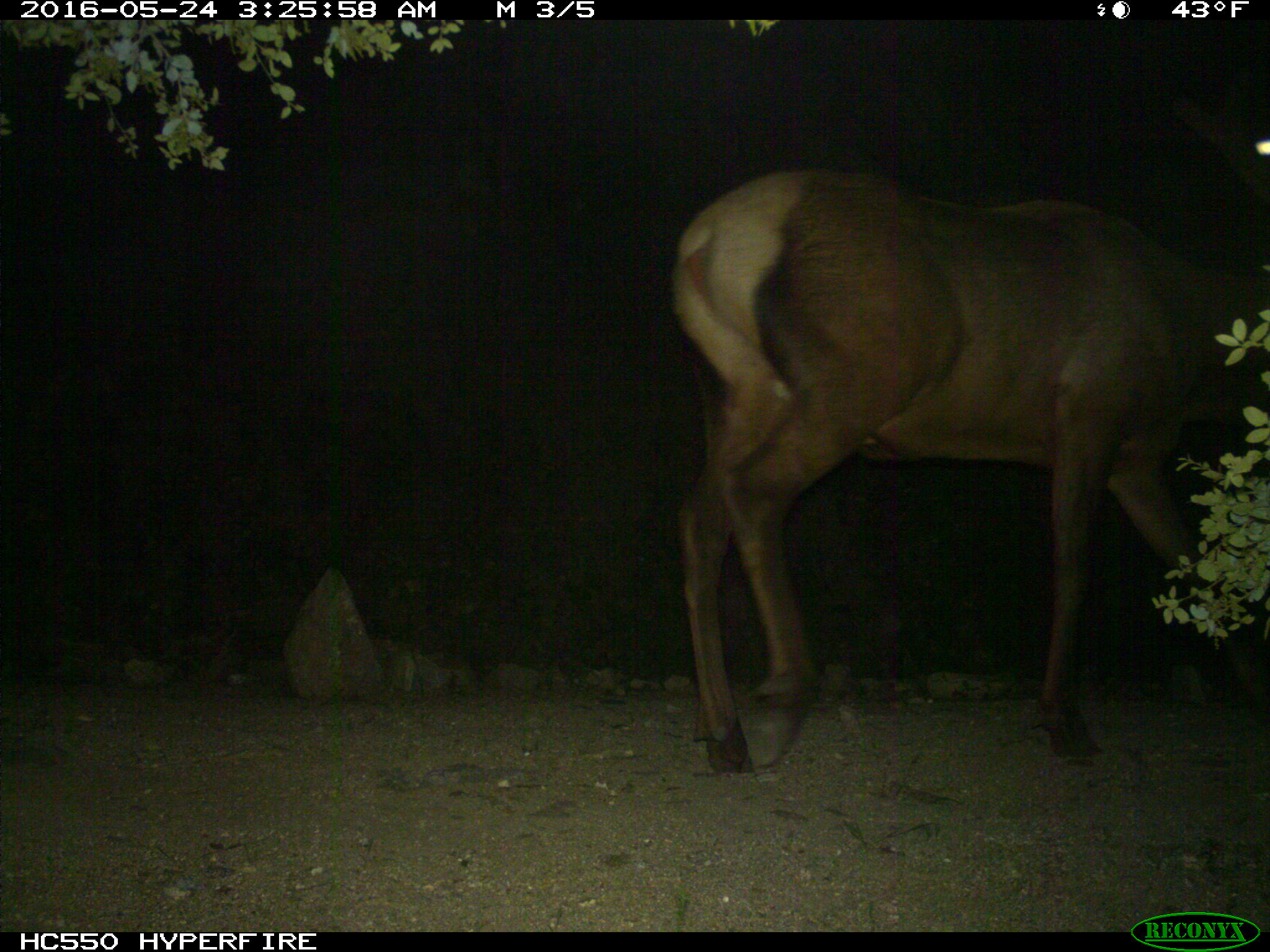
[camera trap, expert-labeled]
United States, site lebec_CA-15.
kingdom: Animalia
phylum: Chordata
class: Mammalia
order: Artiodactyla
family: Cervidae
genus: Cervus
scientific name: Cervus canadensis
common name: elk